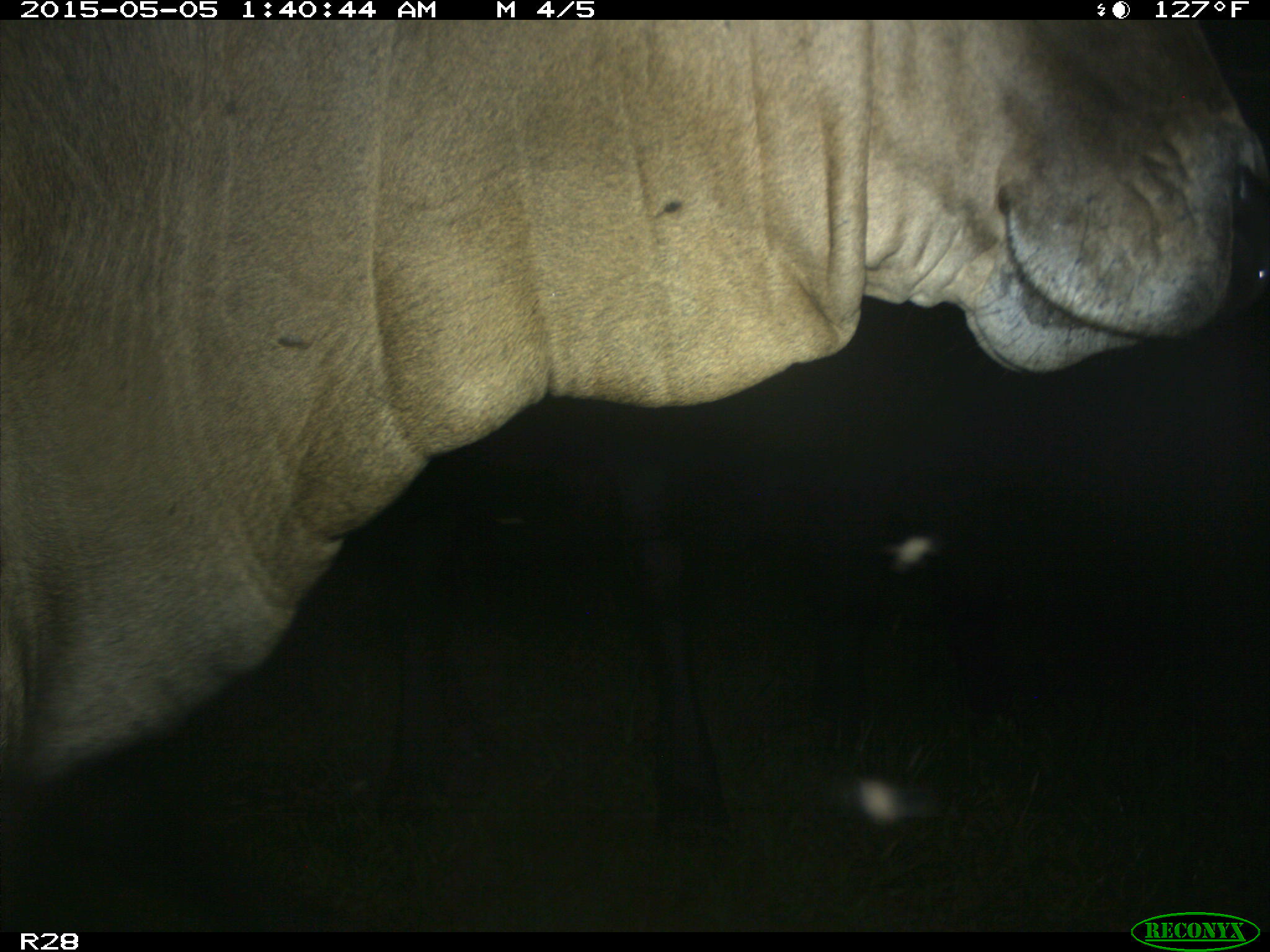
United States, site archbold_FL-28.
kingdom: Animalia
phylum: Chordata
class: Mammalia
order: Artiodactyla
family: Bovidae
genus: Bos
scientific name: Bos taurus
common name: domestic cow